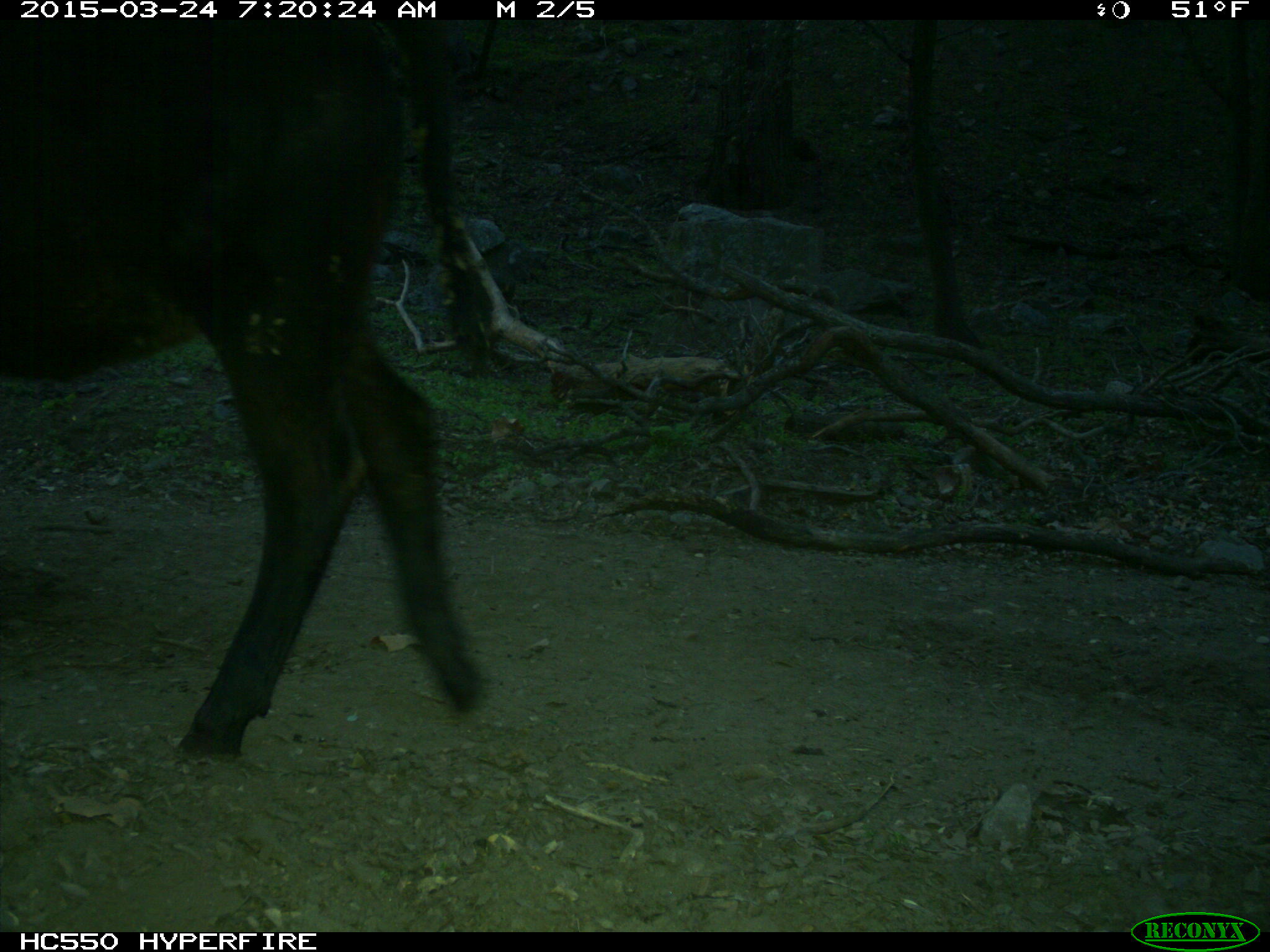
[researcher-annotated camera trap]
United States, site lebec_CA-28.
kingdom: Animalia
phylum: Chordata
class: Mammalia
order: Artiodactyla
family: Bovidae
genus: Bos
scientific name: Bos taurus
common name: domestic cow